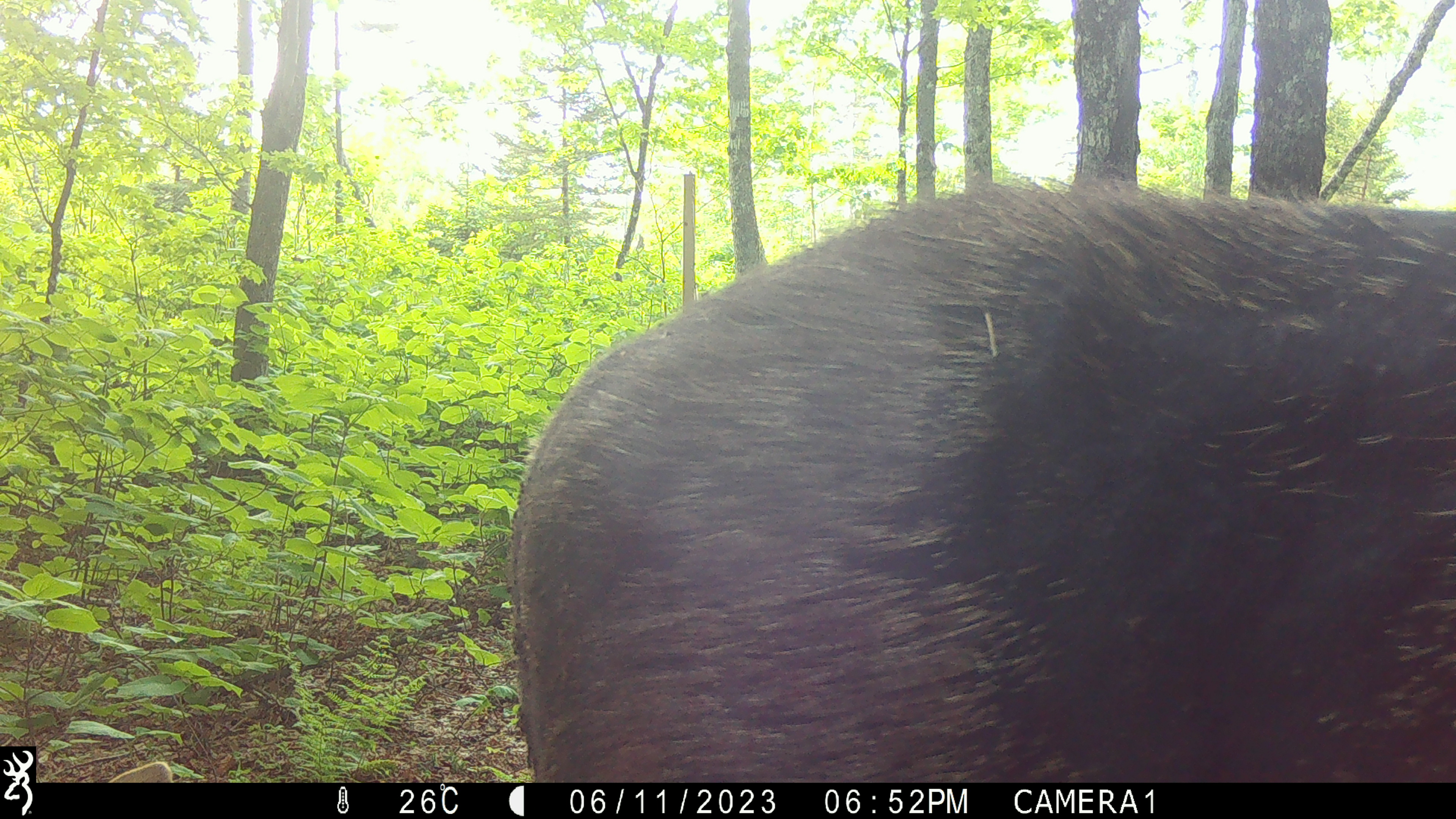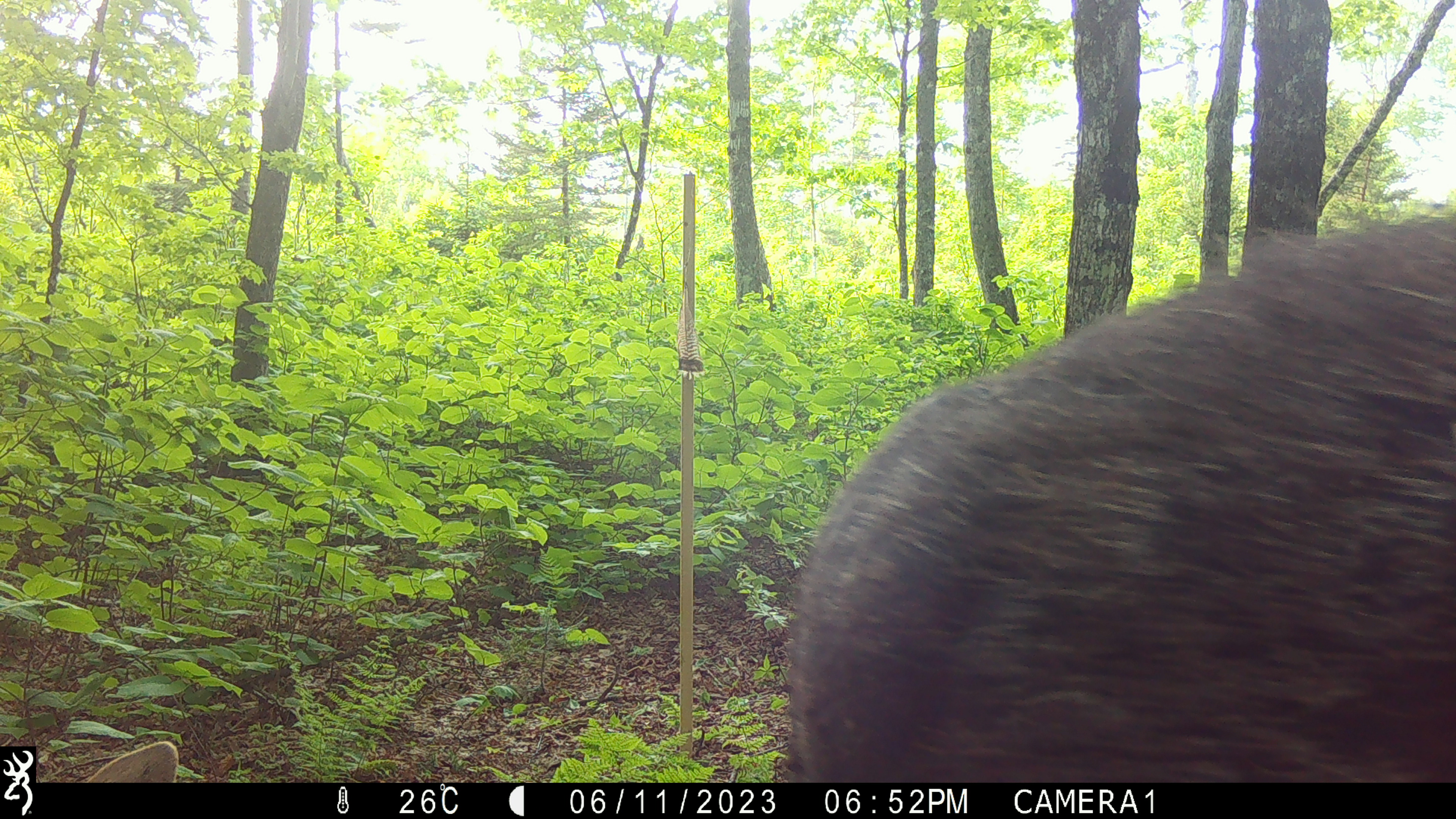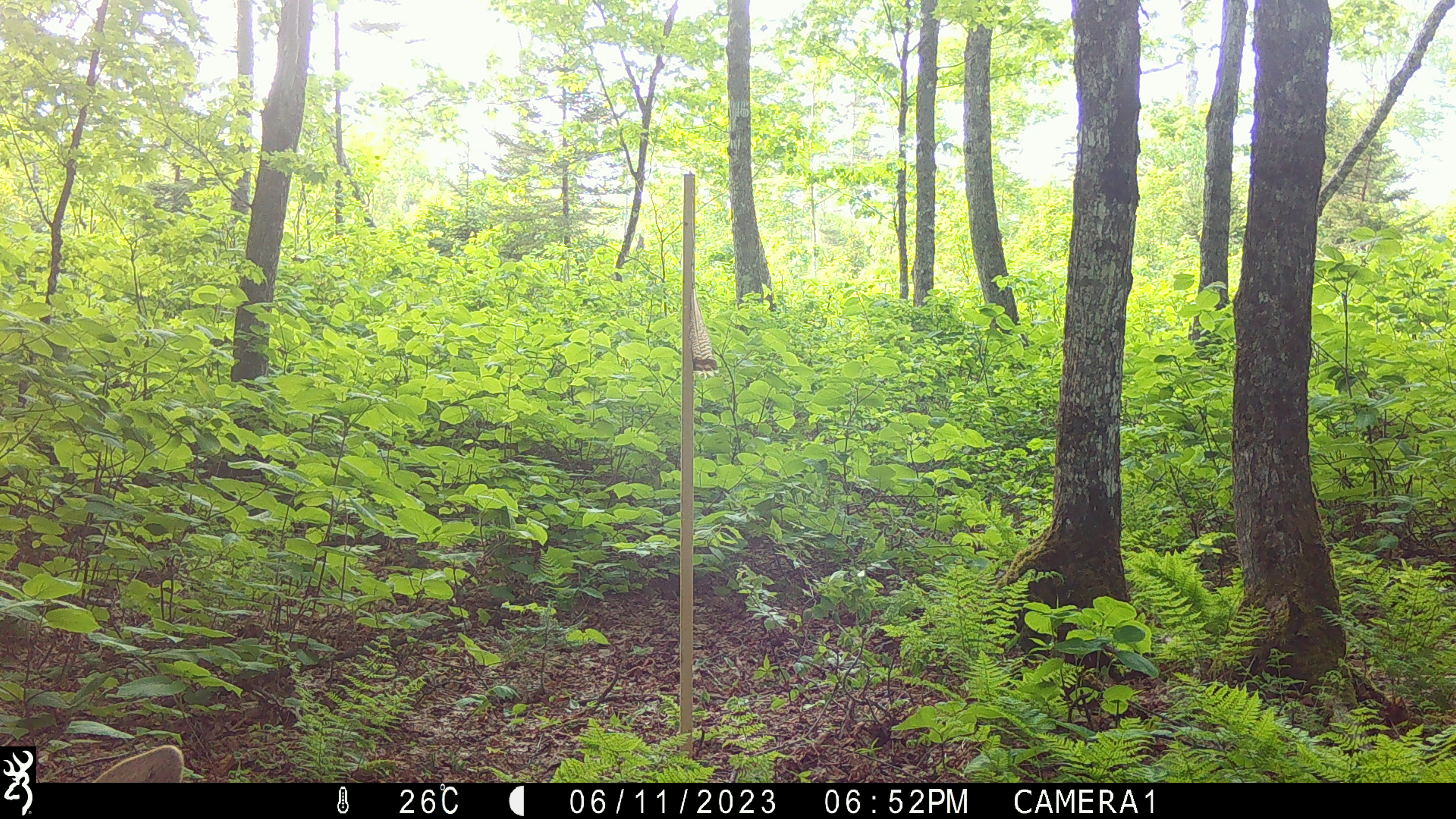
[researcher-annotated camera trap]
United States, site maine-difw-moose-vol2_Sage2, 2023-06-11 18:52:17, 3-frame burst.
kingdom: Animalia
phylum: Chordata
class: Mammalia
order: Artiodactyla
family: Cervidae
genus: Alces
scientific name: Alces alces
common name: moose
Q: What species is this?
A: Moose (Alces alces).